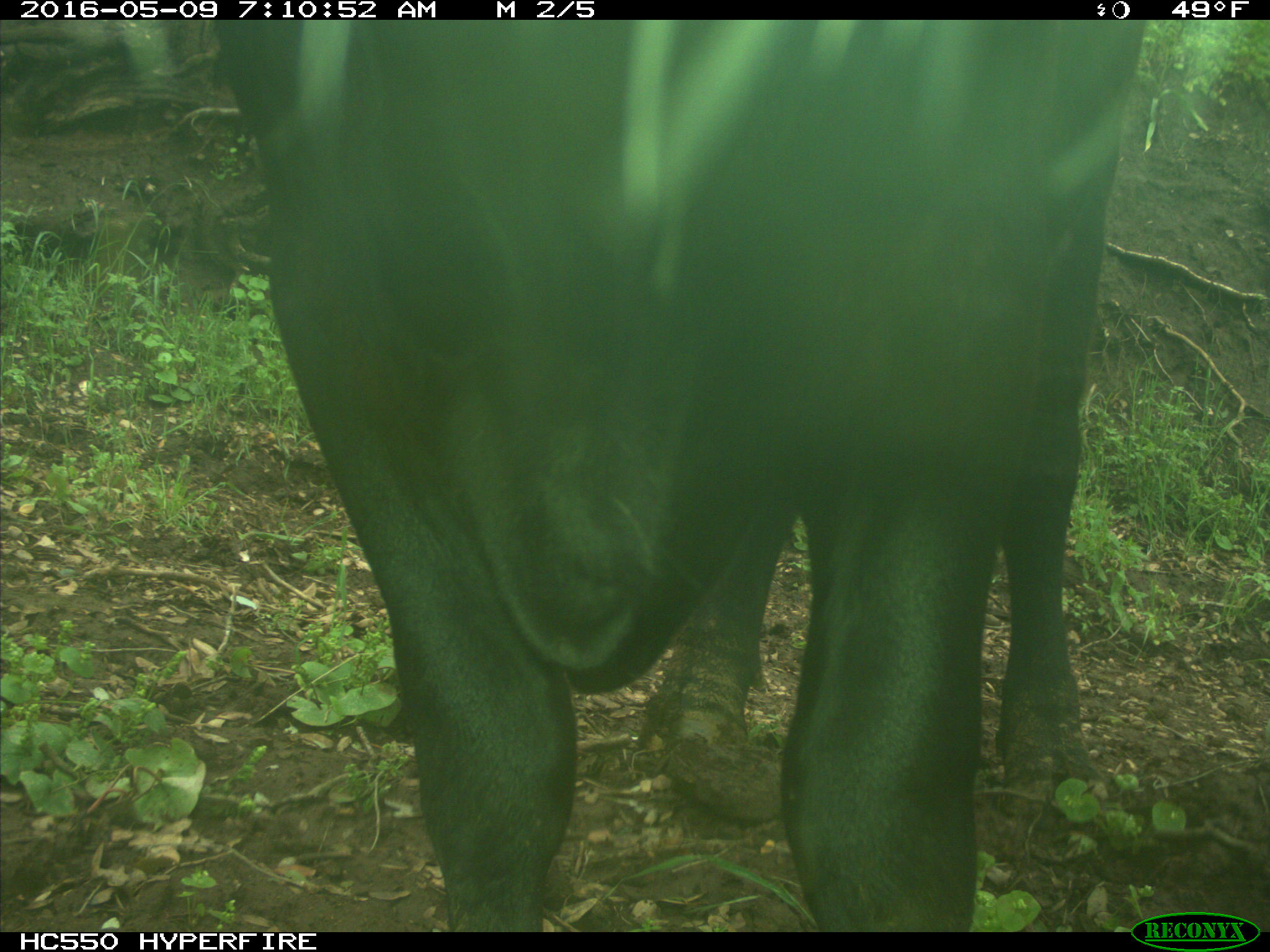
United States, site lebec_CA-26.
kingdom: Animalia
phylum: Chordata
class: Mammalia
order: Artiodactyla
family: Bovidae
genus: Bos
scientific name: Bos taurus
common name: domestic cow